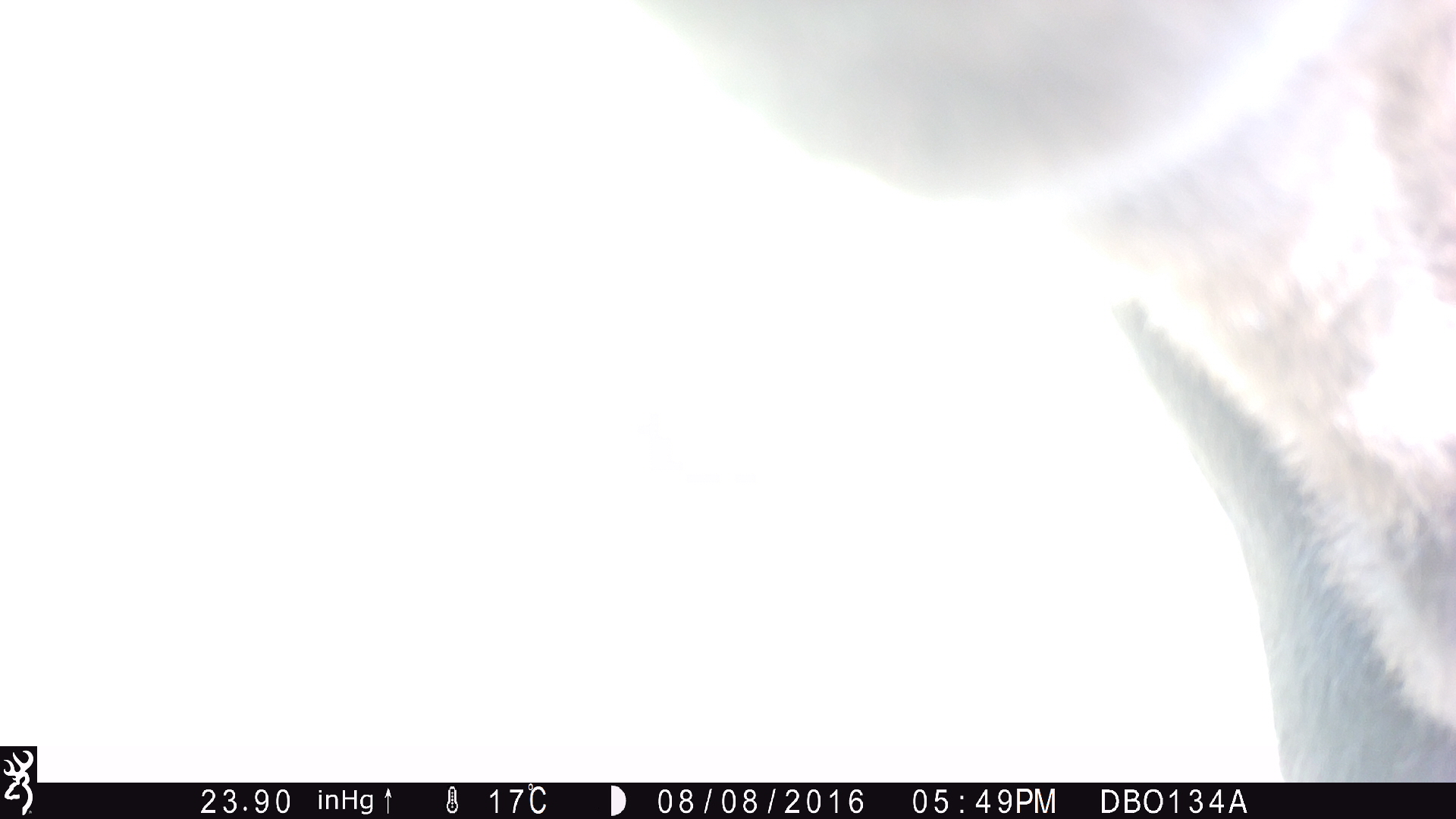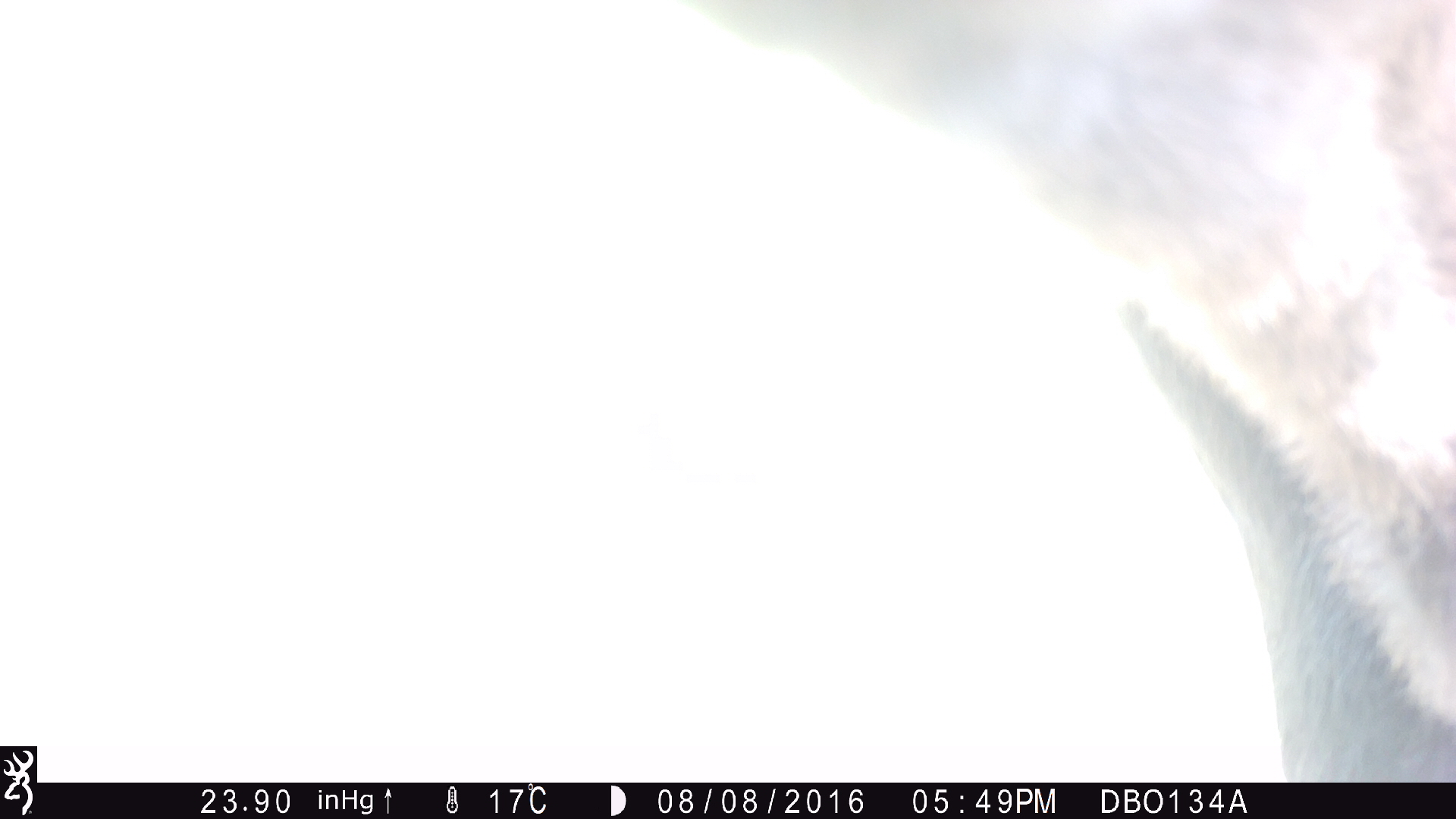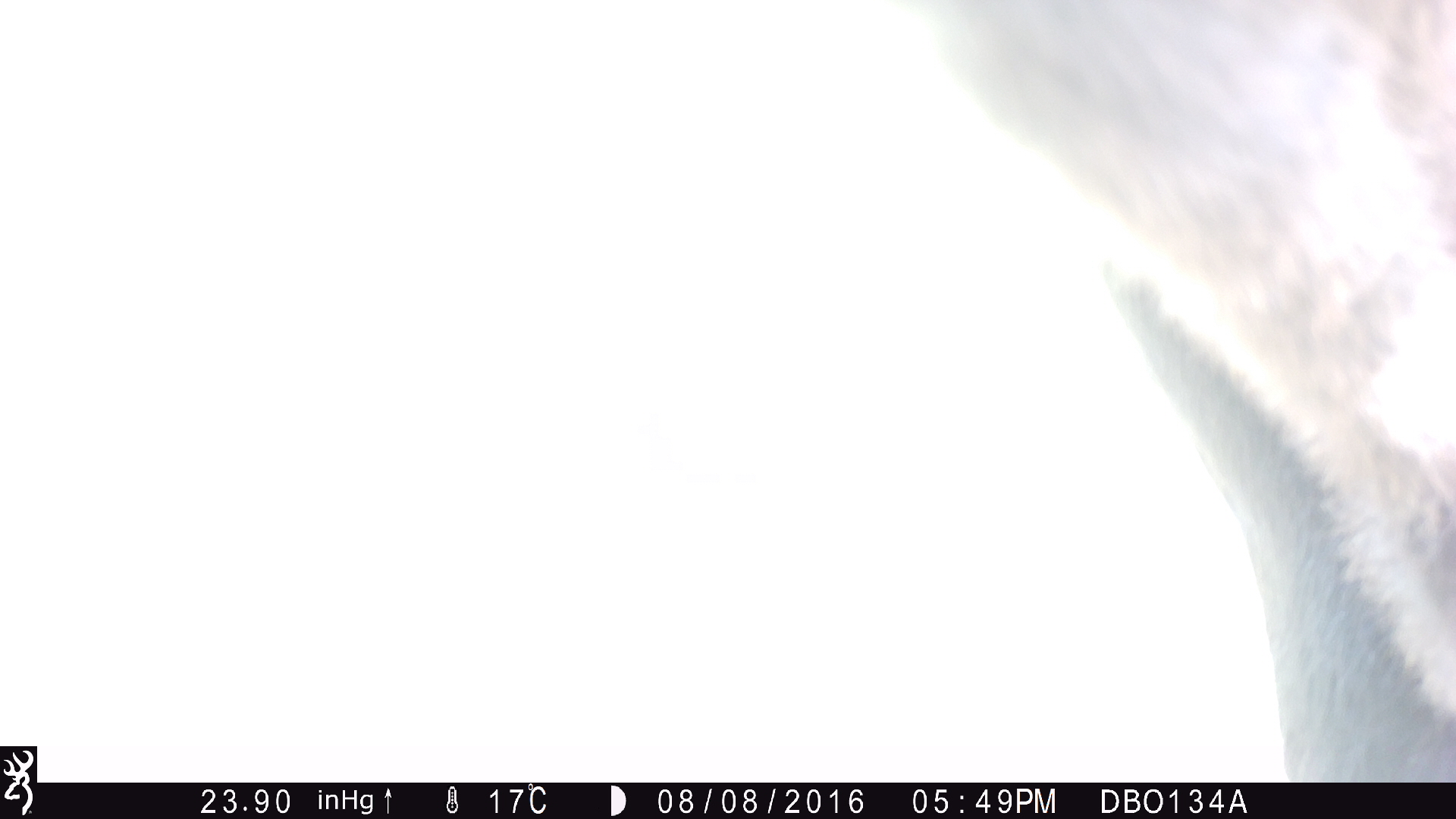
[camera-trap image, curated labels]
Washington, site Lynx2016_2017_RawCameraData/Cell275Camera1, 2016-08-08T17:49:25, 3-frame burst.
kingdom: Animalia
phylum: Chordata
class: Mammalia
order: Artiodactyla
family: Bovidae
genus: Bos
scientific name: Bos taurus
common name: domestic cattle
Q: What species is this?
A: Domestic cattle (Bos taurus).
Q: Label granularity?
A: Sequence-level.